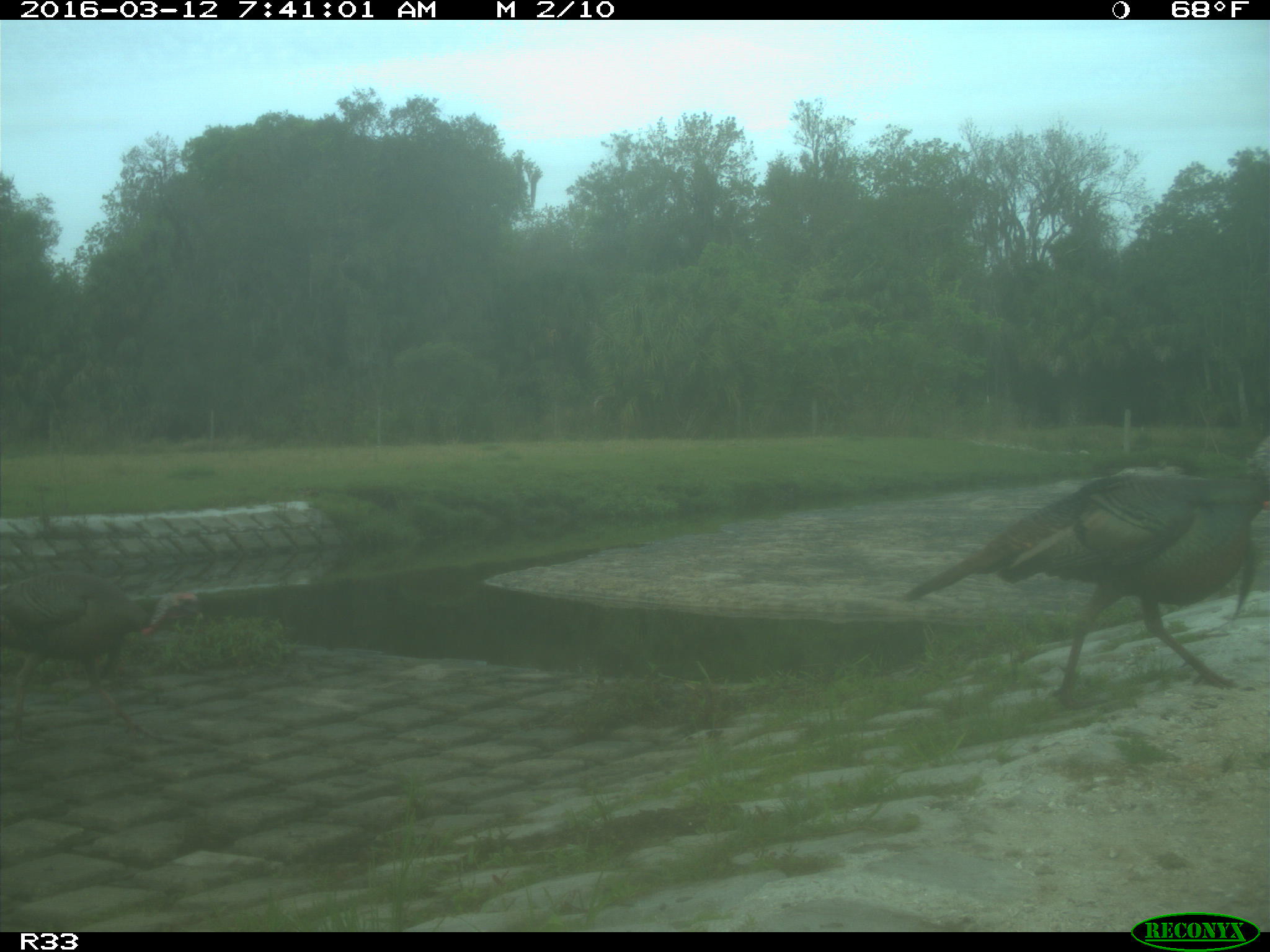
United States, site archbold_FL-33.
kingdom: Animalia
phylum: Chordata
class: Aves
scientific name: Aves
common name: birds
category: unidentified bird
Unidentified bird (birds) (Aves).